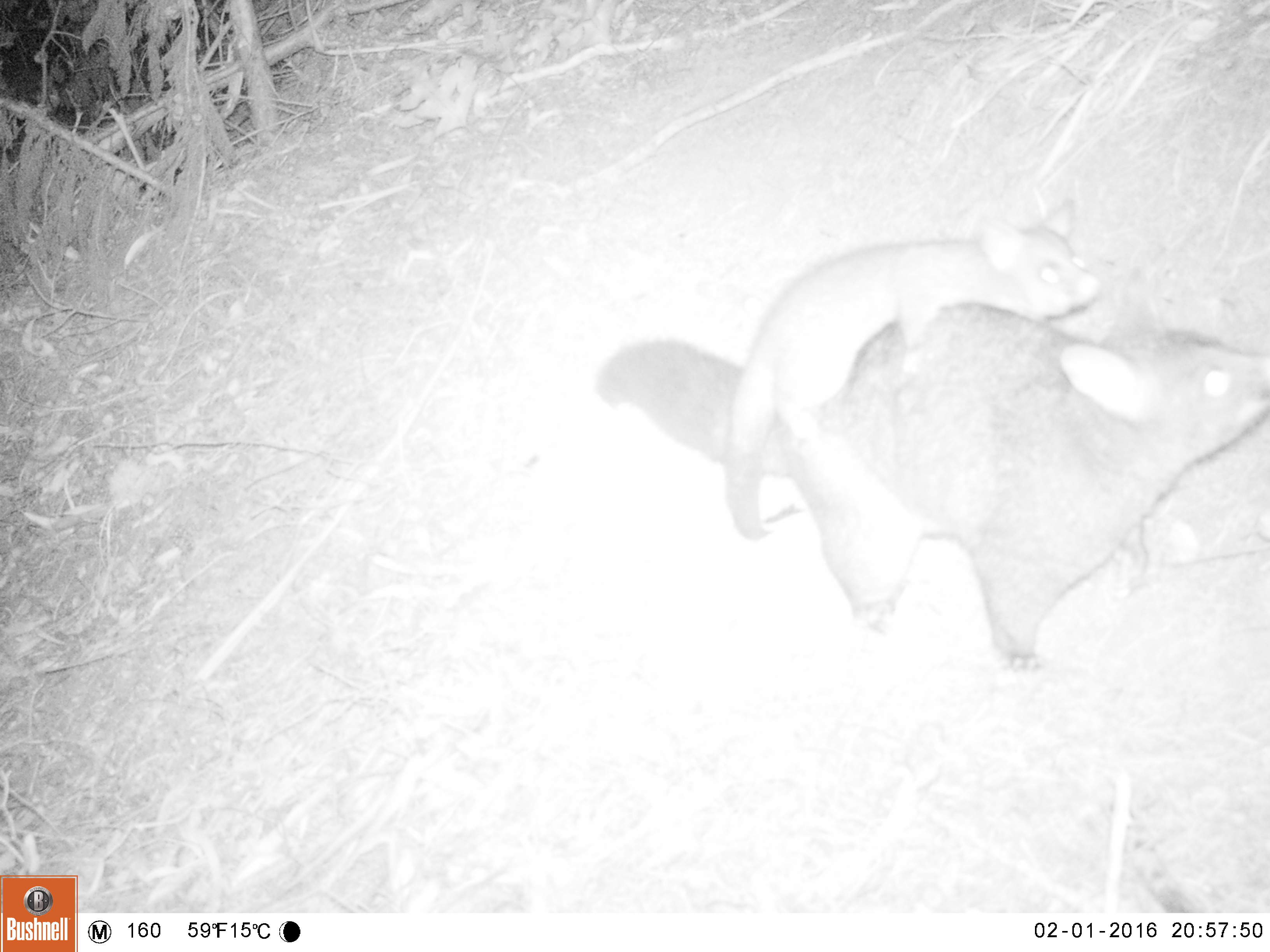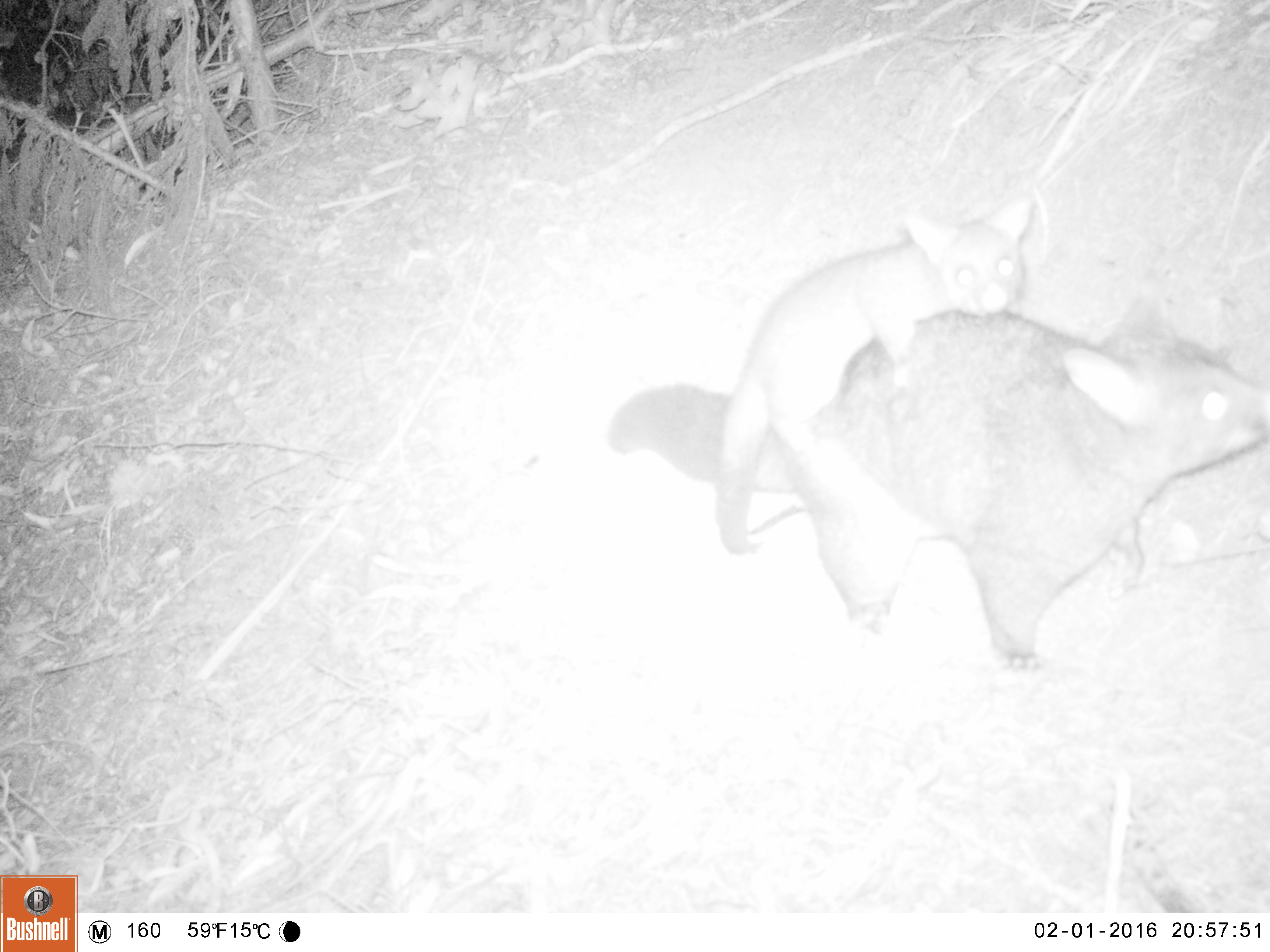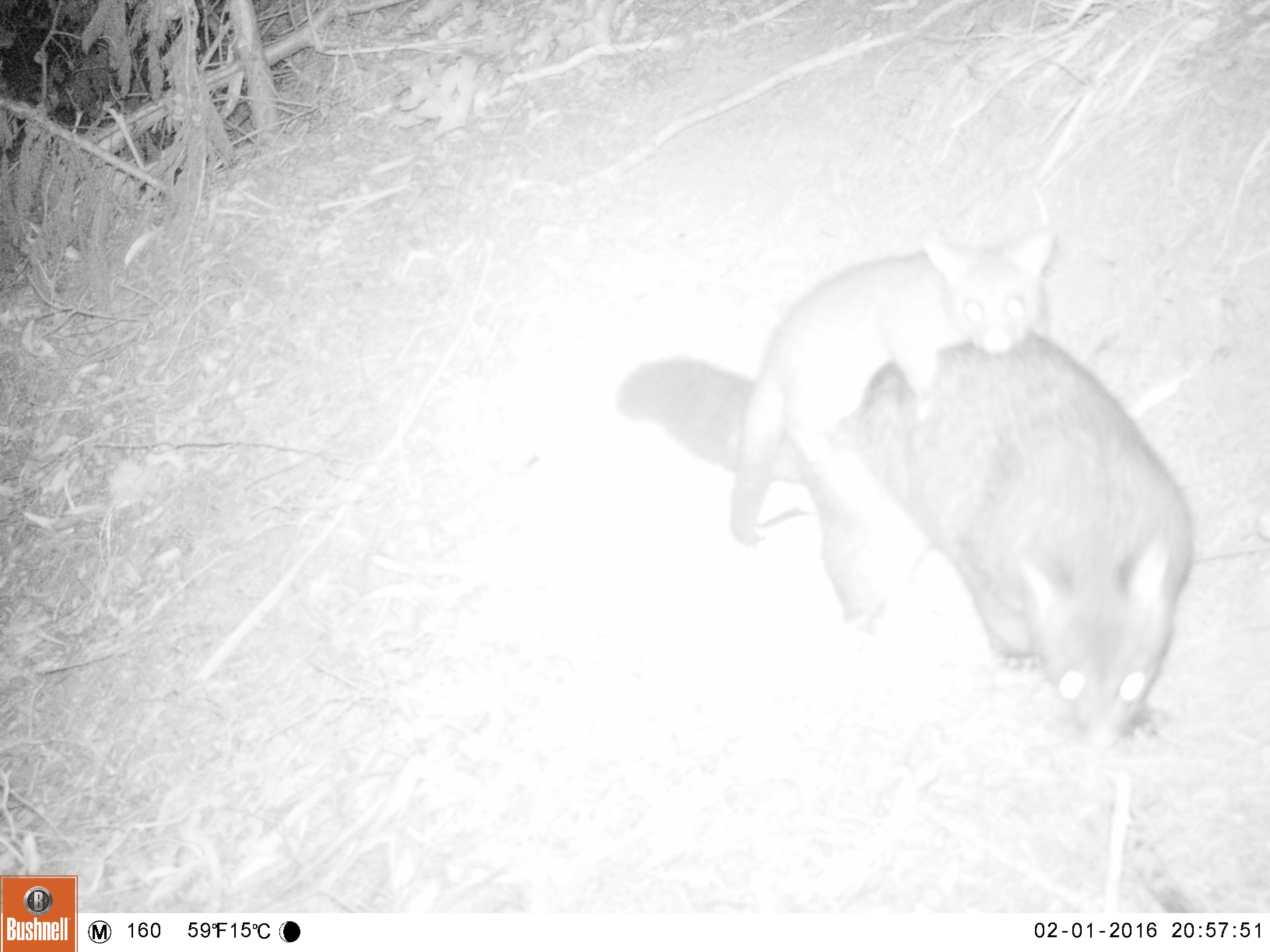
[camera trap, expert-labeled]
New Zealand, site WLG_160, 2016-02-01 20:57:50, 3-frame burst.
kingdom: Animalia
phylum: Chordata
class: Mammalia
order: Diprotodontia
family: Phalangeridae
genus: Trichosurus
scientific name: Trichosurus vulpecula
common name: common brushtail possum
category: possum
Possum (common brushtail possum) (Trichosurus vulpecula).